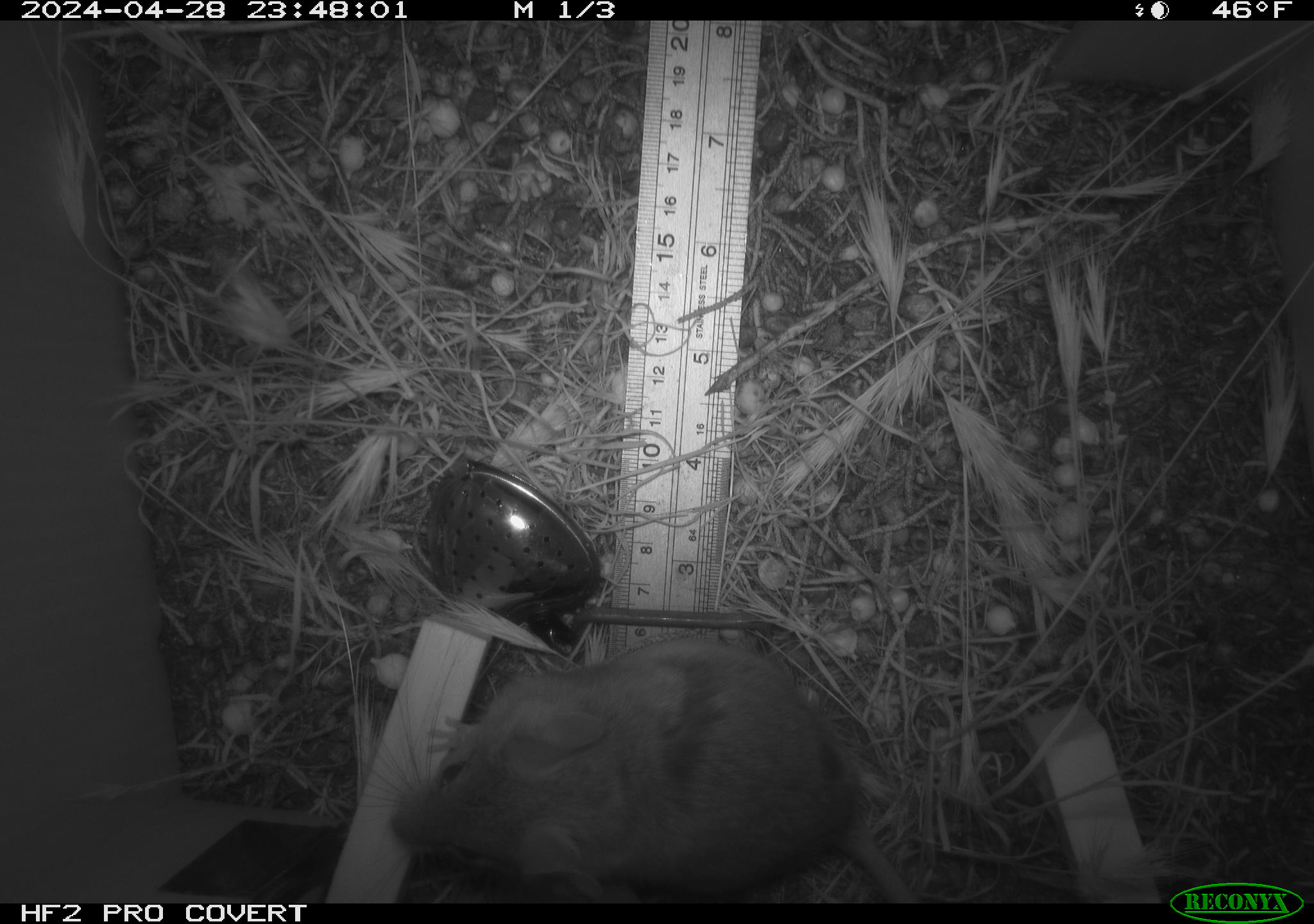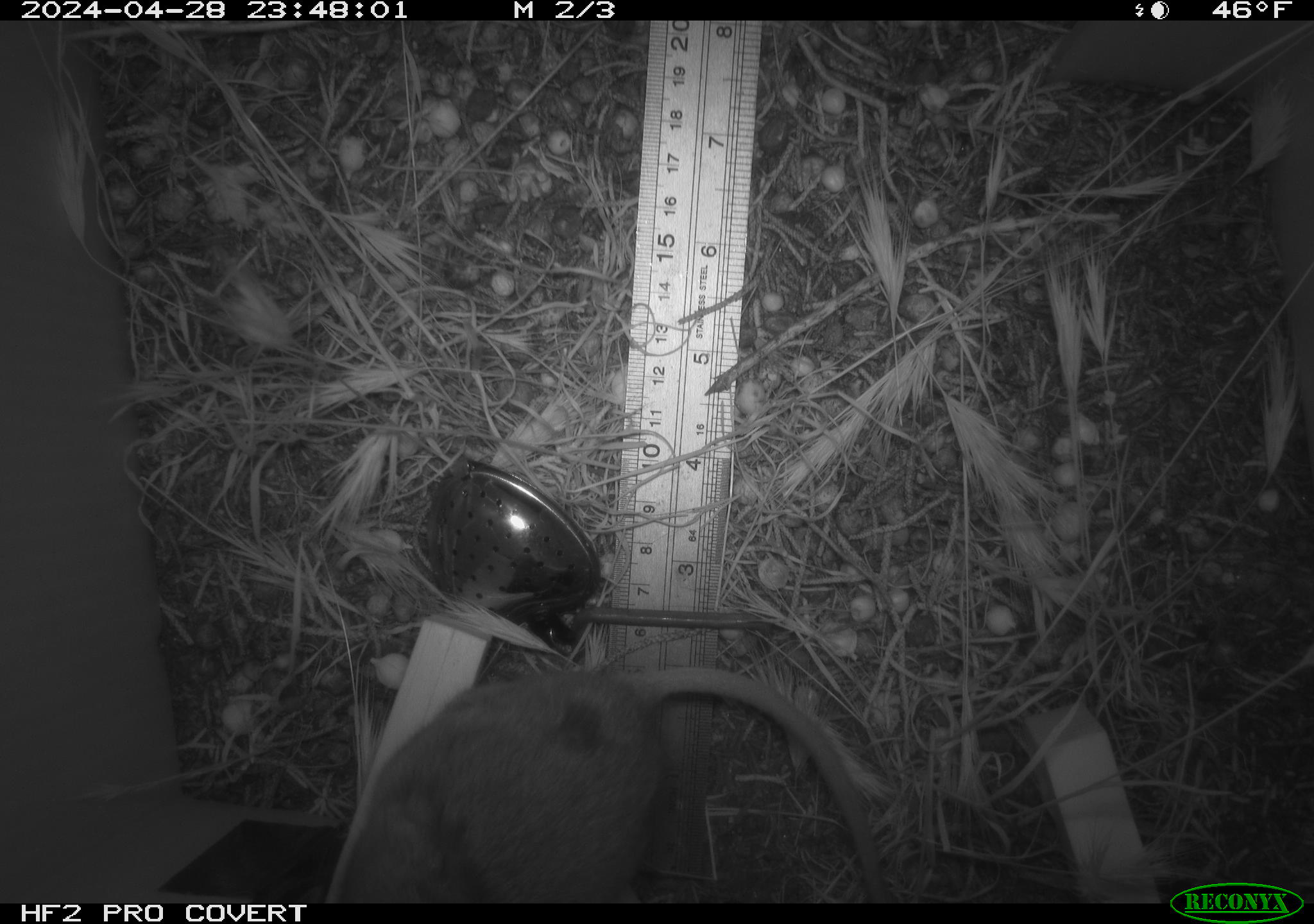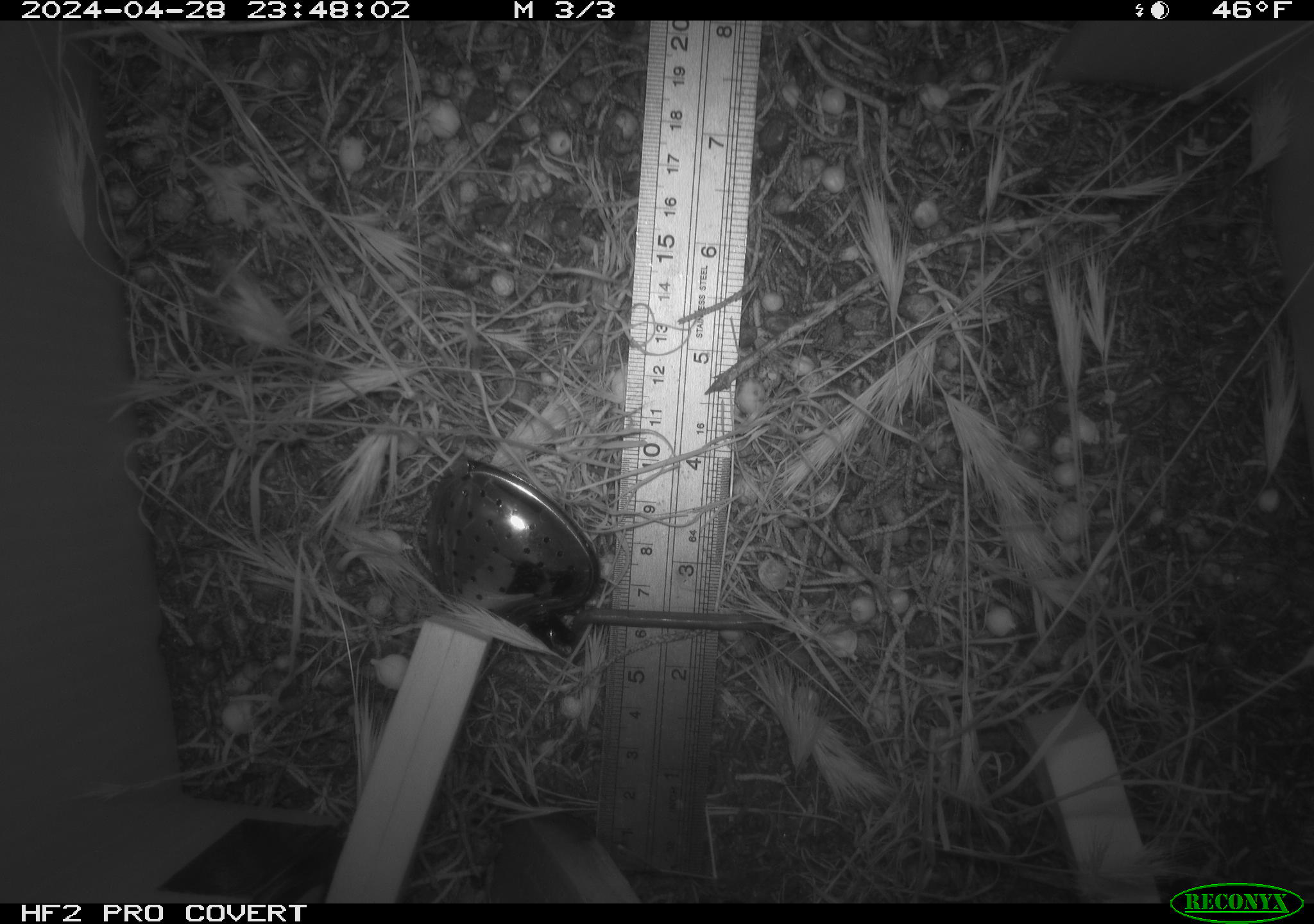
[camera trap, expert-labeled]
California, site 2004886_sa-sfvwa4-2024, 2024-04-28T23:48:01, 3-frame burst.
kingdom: Animalia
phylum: Chordata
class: Mammalia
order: Rodentia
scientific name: Rodentia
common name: mouse species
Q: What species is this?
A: Mouse species (Rodentia).